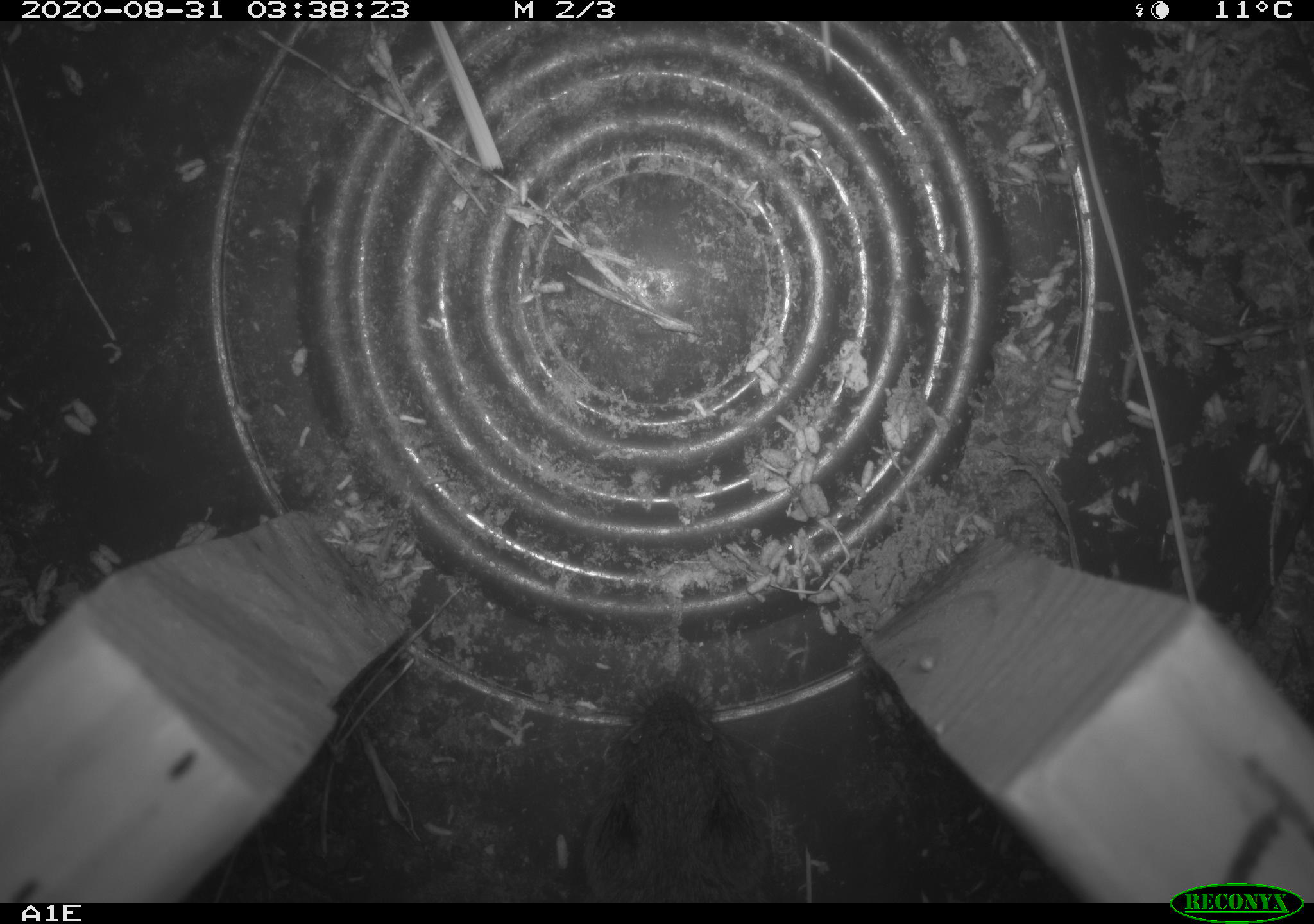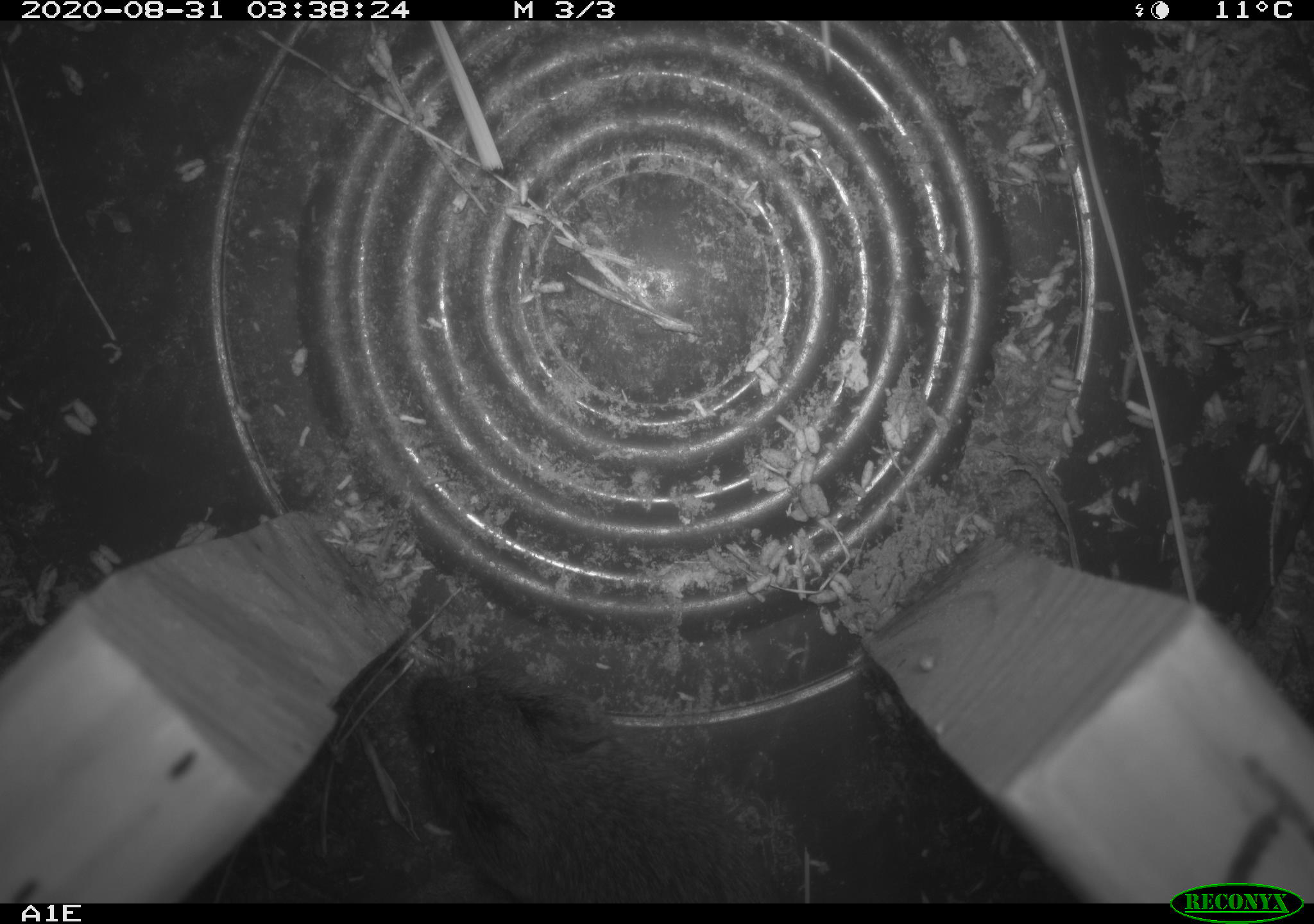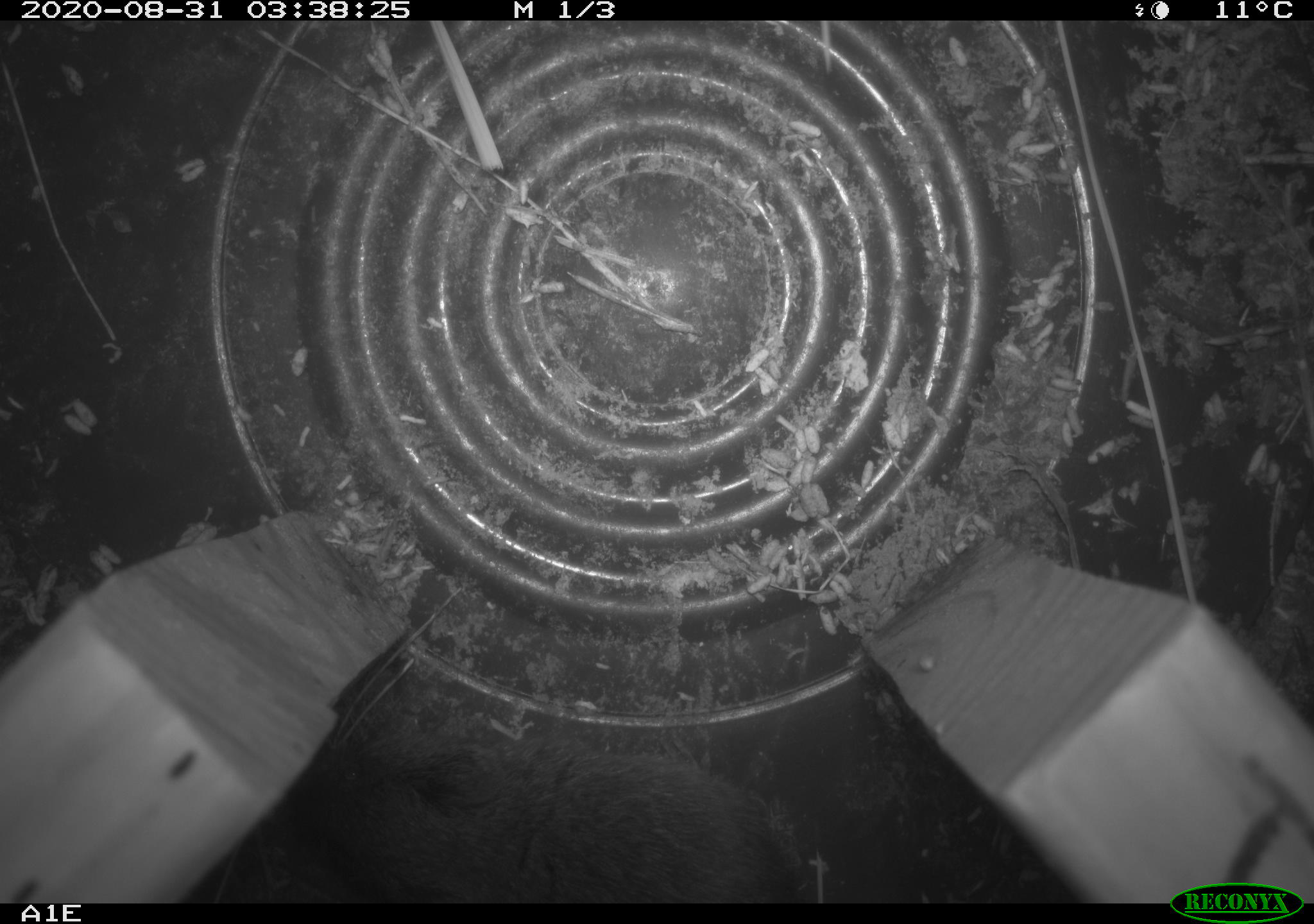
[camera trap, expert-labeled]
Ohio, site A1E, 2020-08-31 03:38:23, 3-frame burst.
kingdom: Animalia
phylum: Chordata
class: Mammalia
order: Rodentia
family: Cricetidae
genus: Microtus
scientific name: Microtus pennsylvanicus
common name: meadow vole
Meadow vole (Microtus pennsylvanicus).